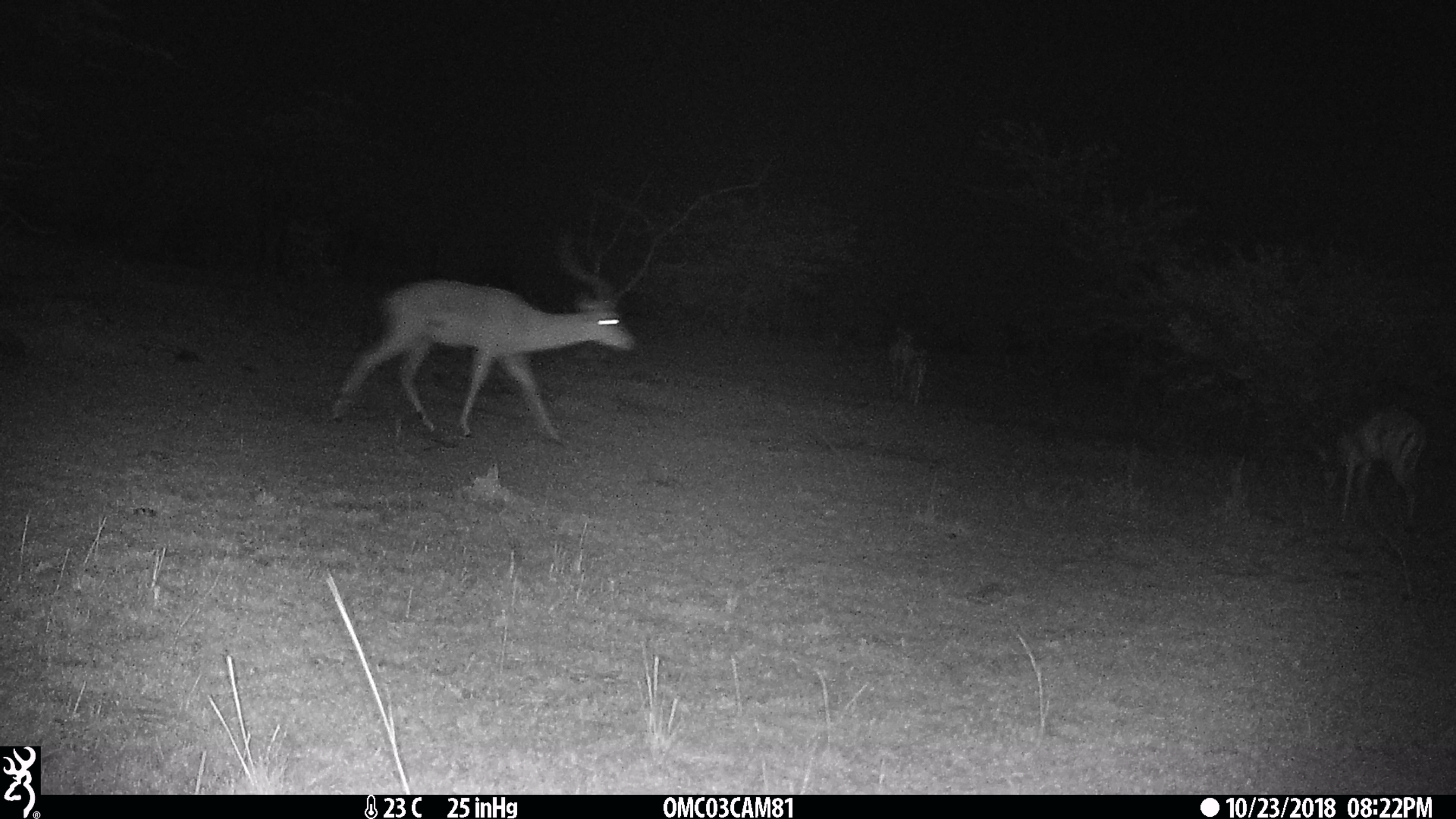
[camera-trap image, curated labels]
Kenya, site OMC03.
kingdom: Animalia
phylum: Chordata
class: Mammalia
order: Artiodactyla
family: Bovidae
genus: Aepyceros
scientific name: Aepyceros melampus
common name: impala